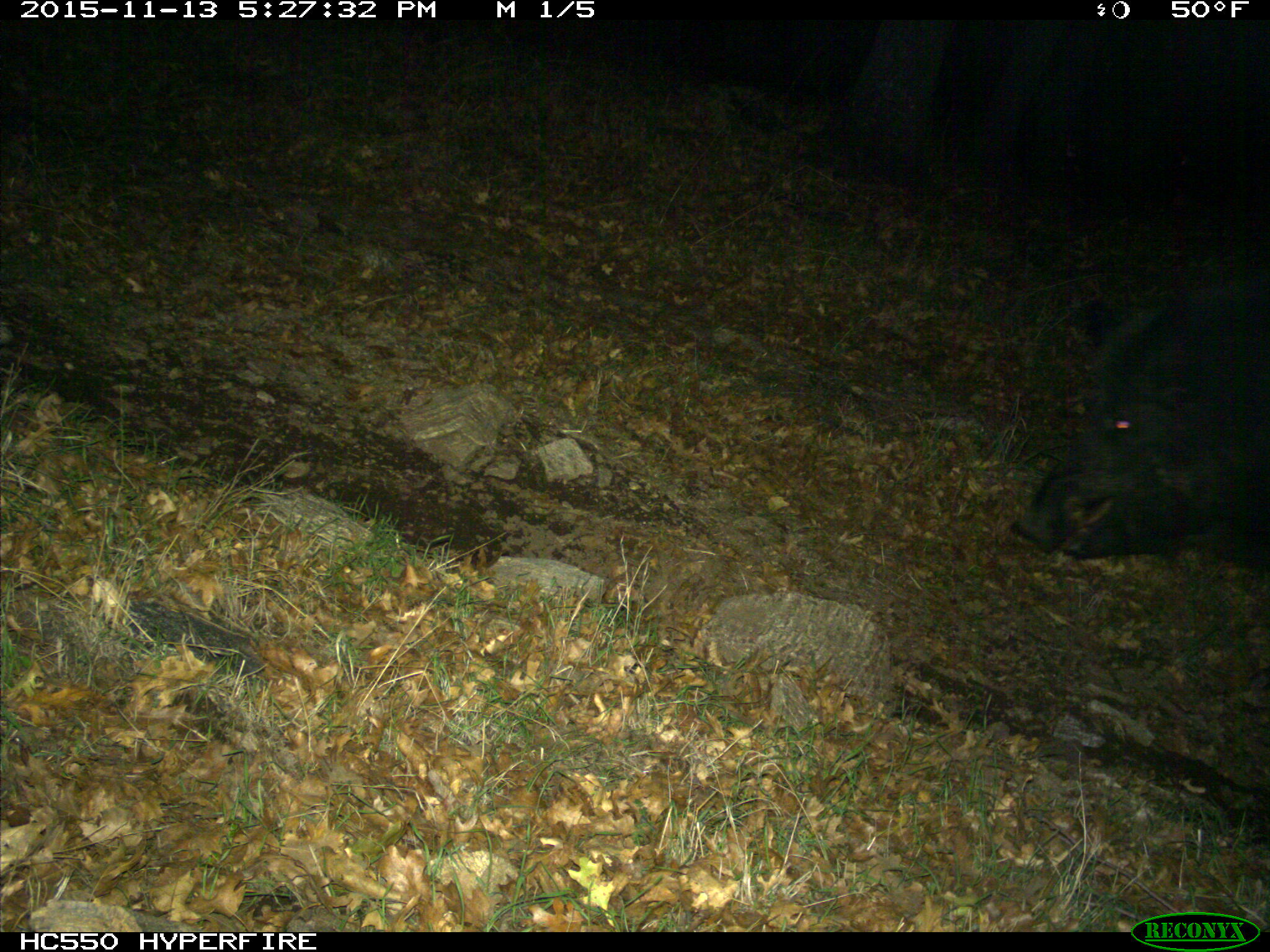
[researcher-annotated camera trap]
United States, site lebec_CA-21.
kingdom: Animalia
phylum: Chordata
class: Mammalia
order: Artiodactyla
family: Suidae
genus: Sus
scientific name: Sus scrofa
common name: wild boar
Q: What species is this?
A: Sus scrofa (wild boar).